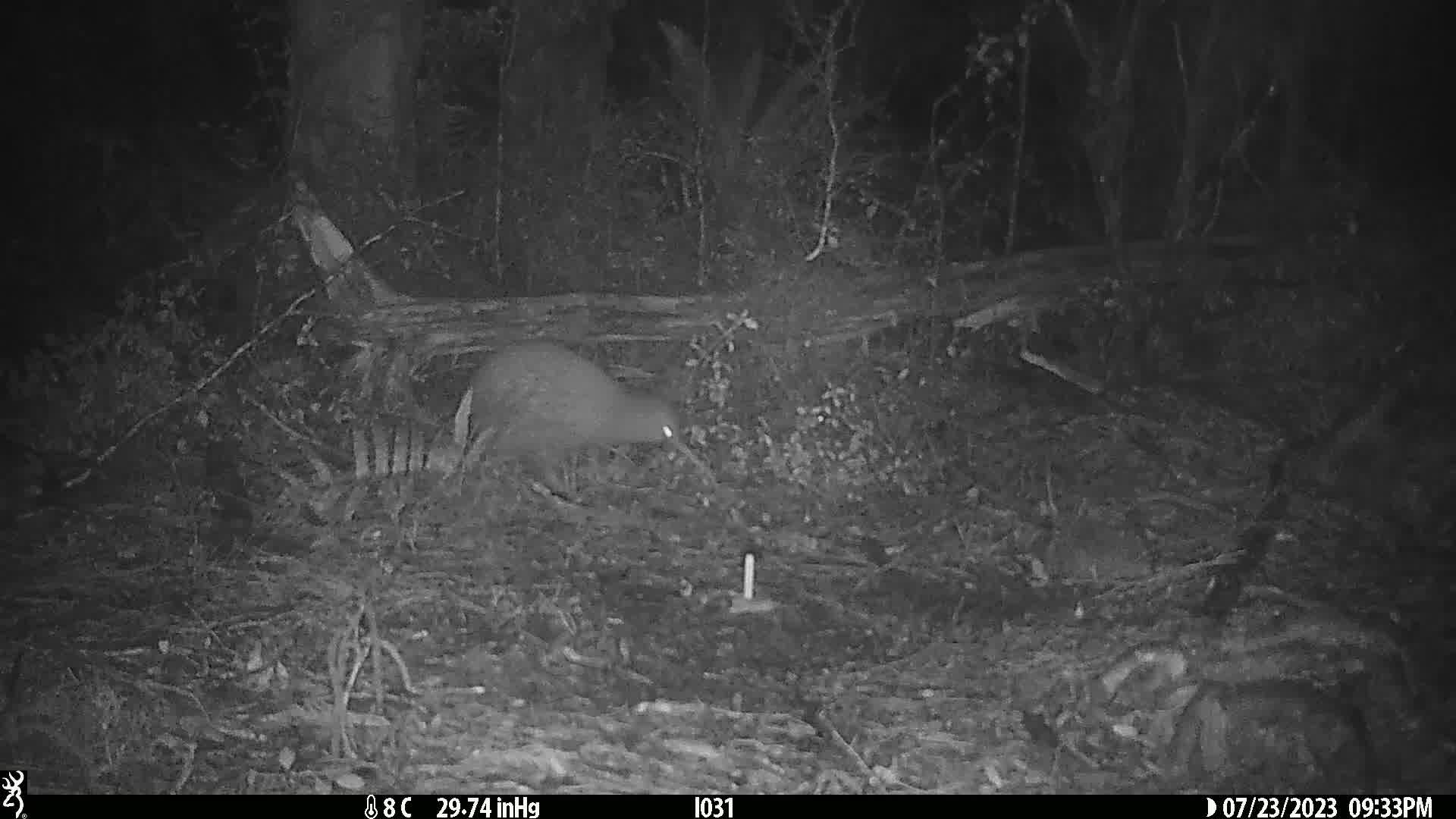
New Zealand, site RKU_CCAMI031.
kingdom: Animalia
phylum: Chordata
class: Aves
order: Apterygiformes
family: Apterygidae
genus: Apteryx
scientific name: Apteryx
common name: kiwi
Kiwi (Apteryx).